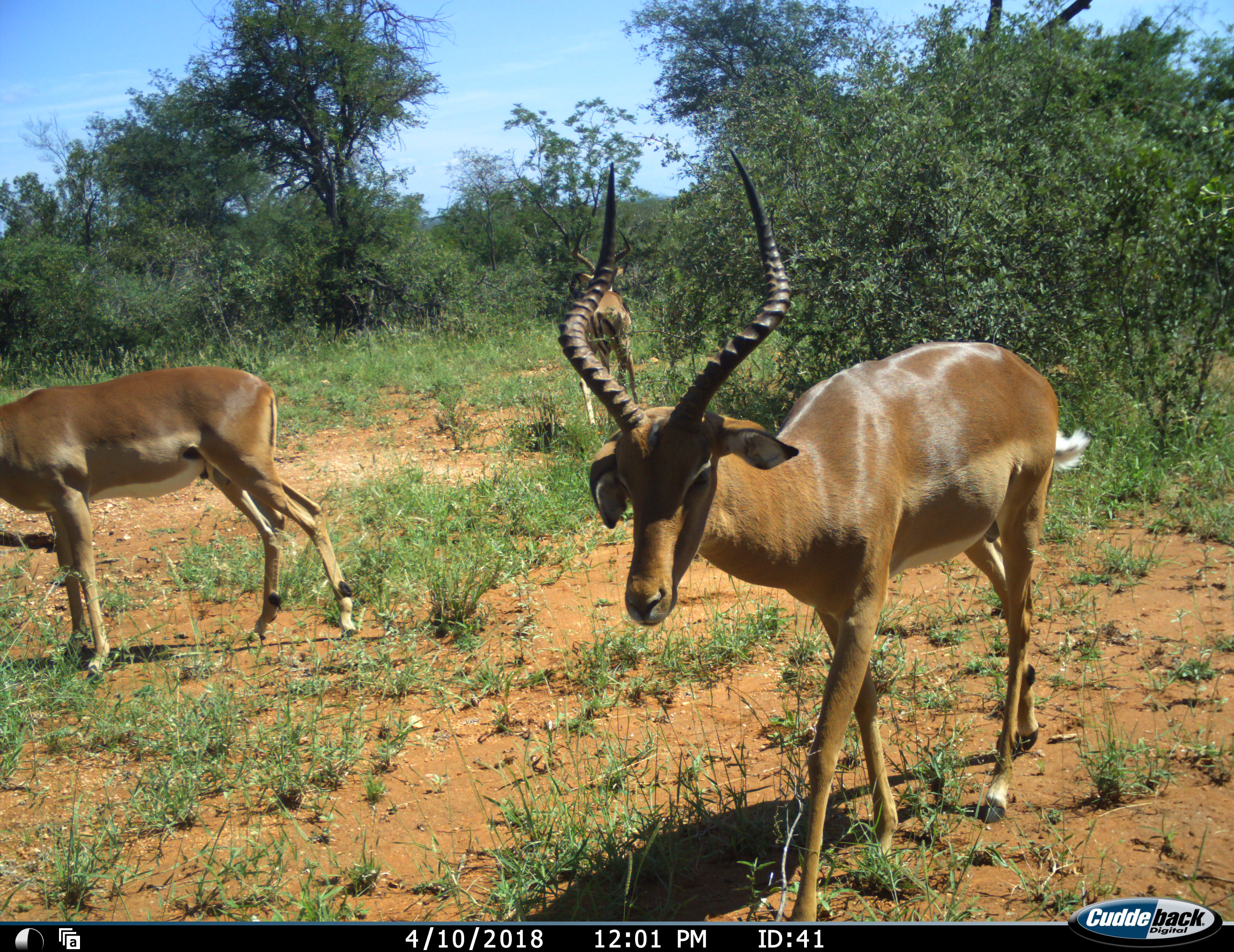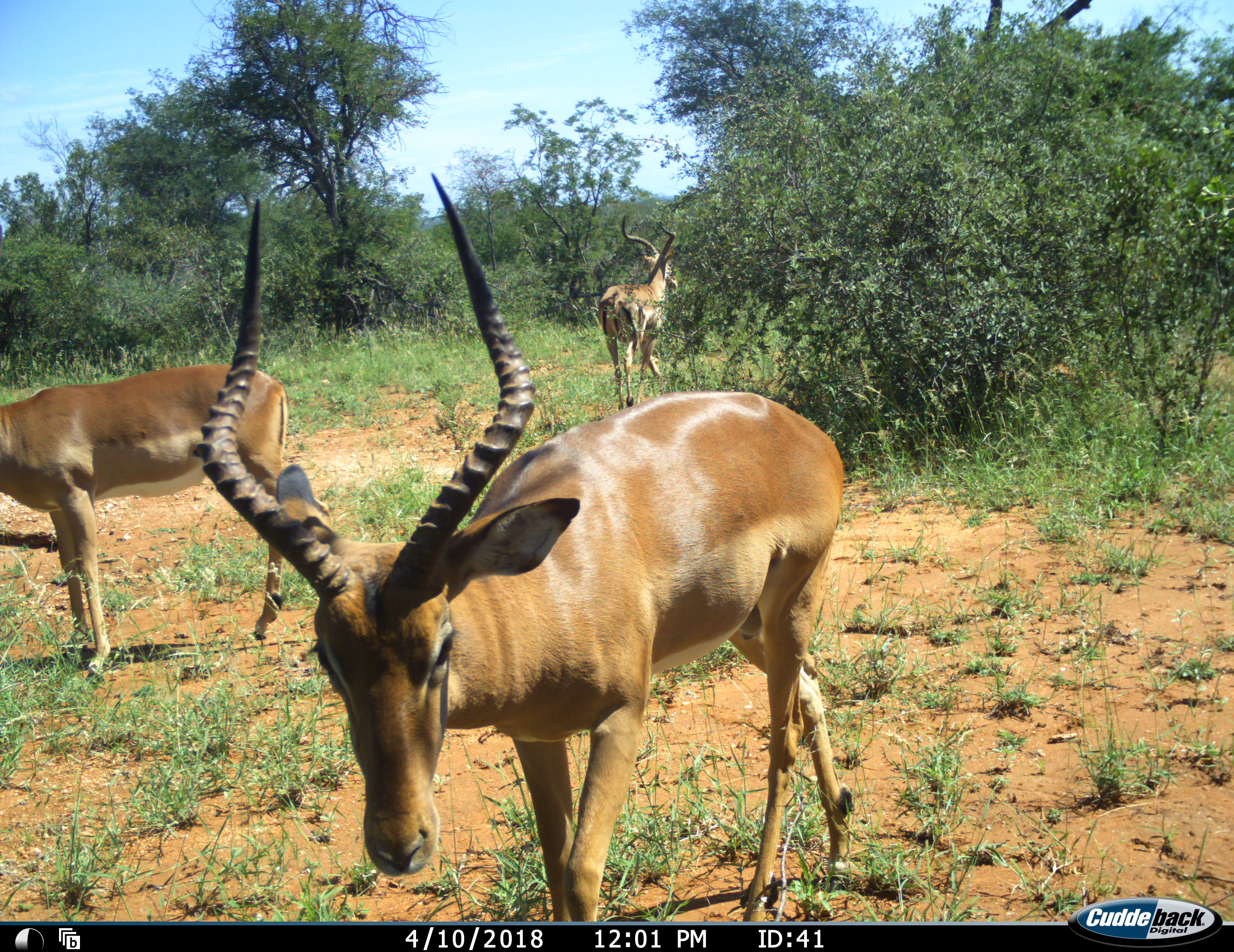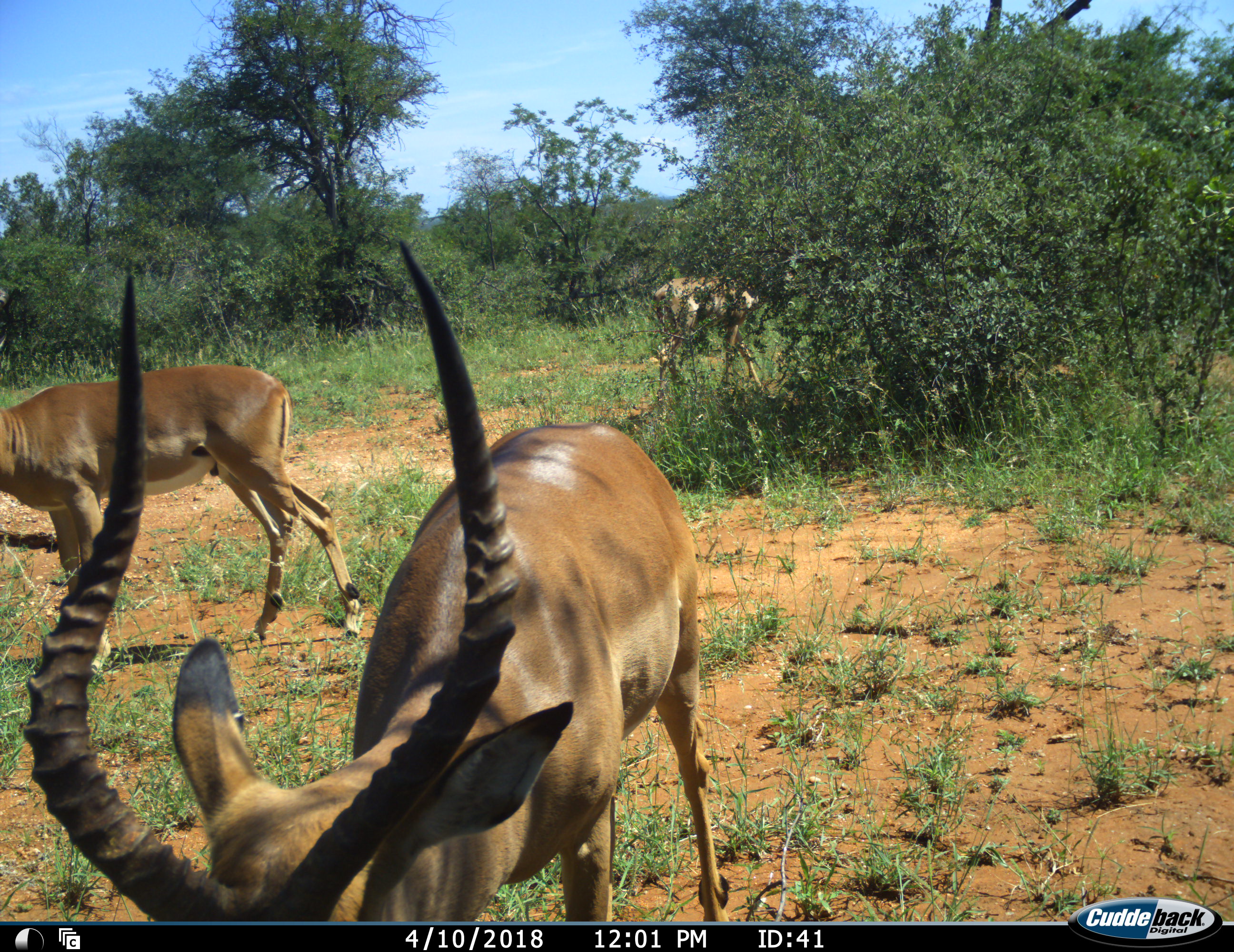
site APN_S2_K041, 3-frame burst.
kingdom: Animalia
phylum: Chordata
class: Mammalia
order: Artiodactyla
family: Bovidae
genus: Aepyceros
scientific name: Aepyceros melampus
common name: impala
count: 3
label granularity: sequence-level